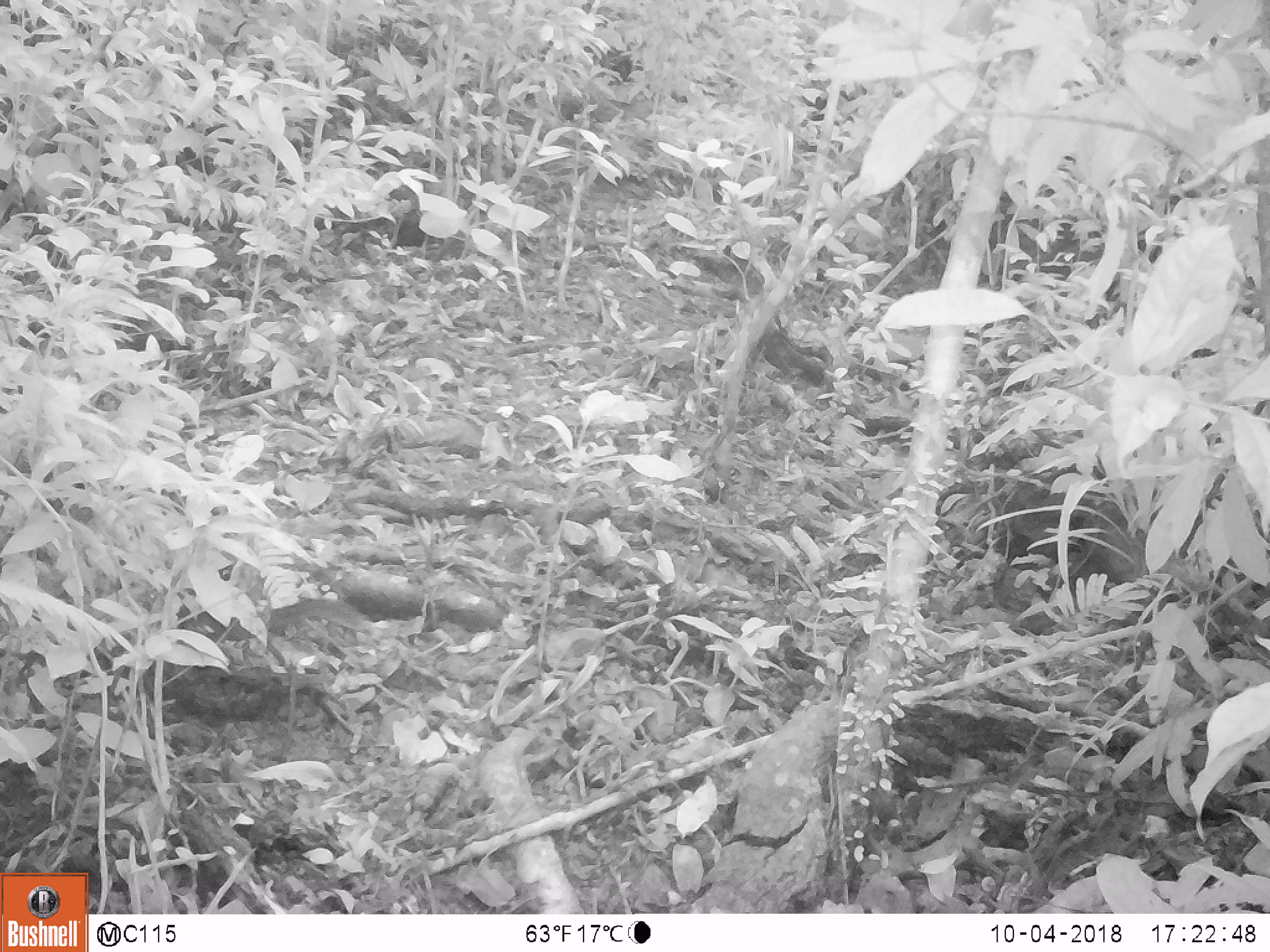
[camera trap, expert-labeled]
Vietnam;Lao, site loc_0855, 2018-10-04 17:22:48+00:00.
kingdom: Animalia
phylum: Chordata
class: Mammalia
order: Rodentia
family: Sciuridae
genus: Dremomys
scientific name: Dremomys rufigenis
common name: red-cheeked squirrel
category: red cheeked squirrel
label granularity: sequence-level